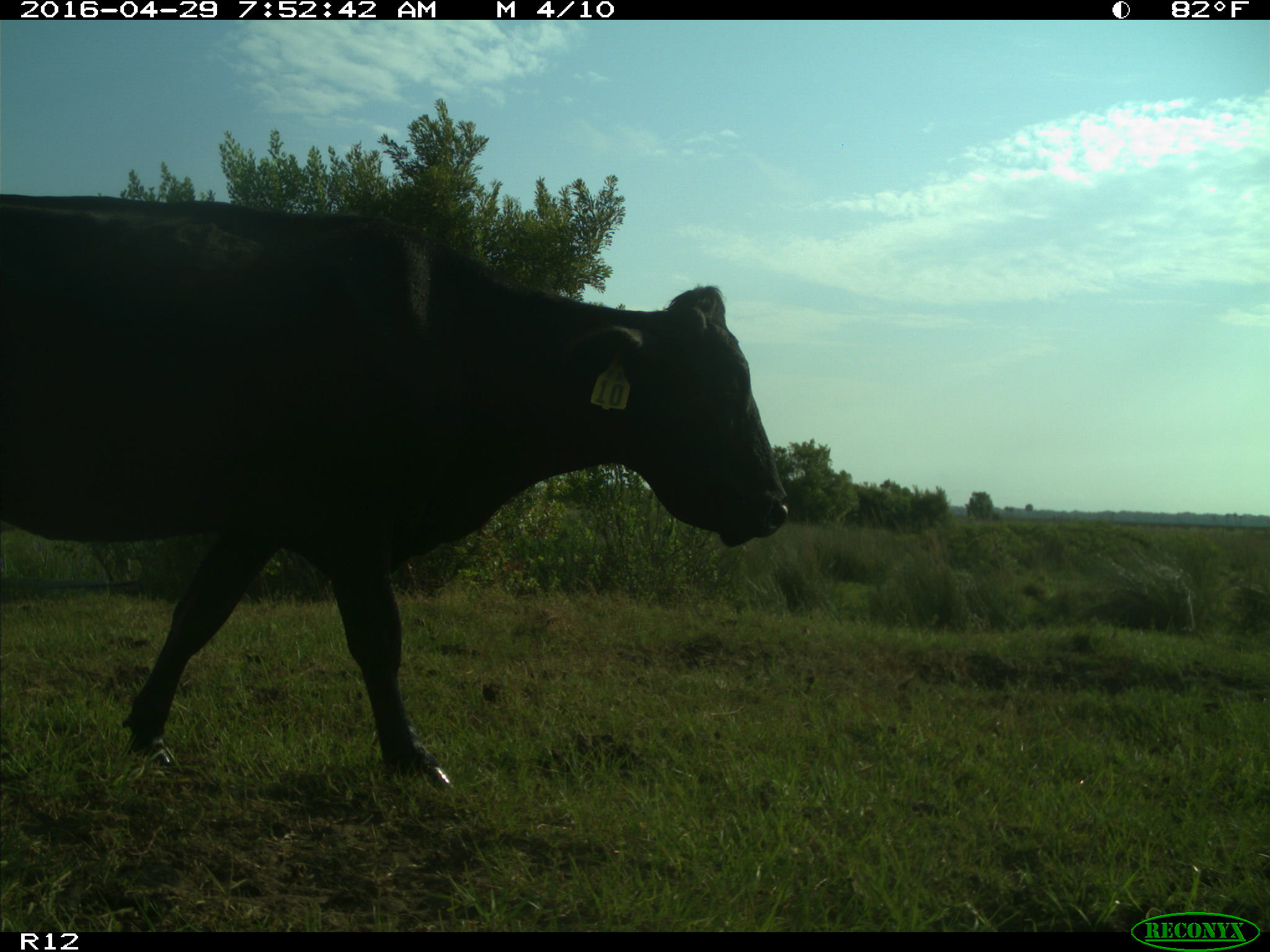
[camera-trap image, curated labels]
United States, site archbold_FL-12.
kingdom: Animalia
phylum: Chordata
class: Mammalia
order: Artiodactyla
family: Bovidae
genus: Bos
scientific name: Bos taurus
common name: domestic cow